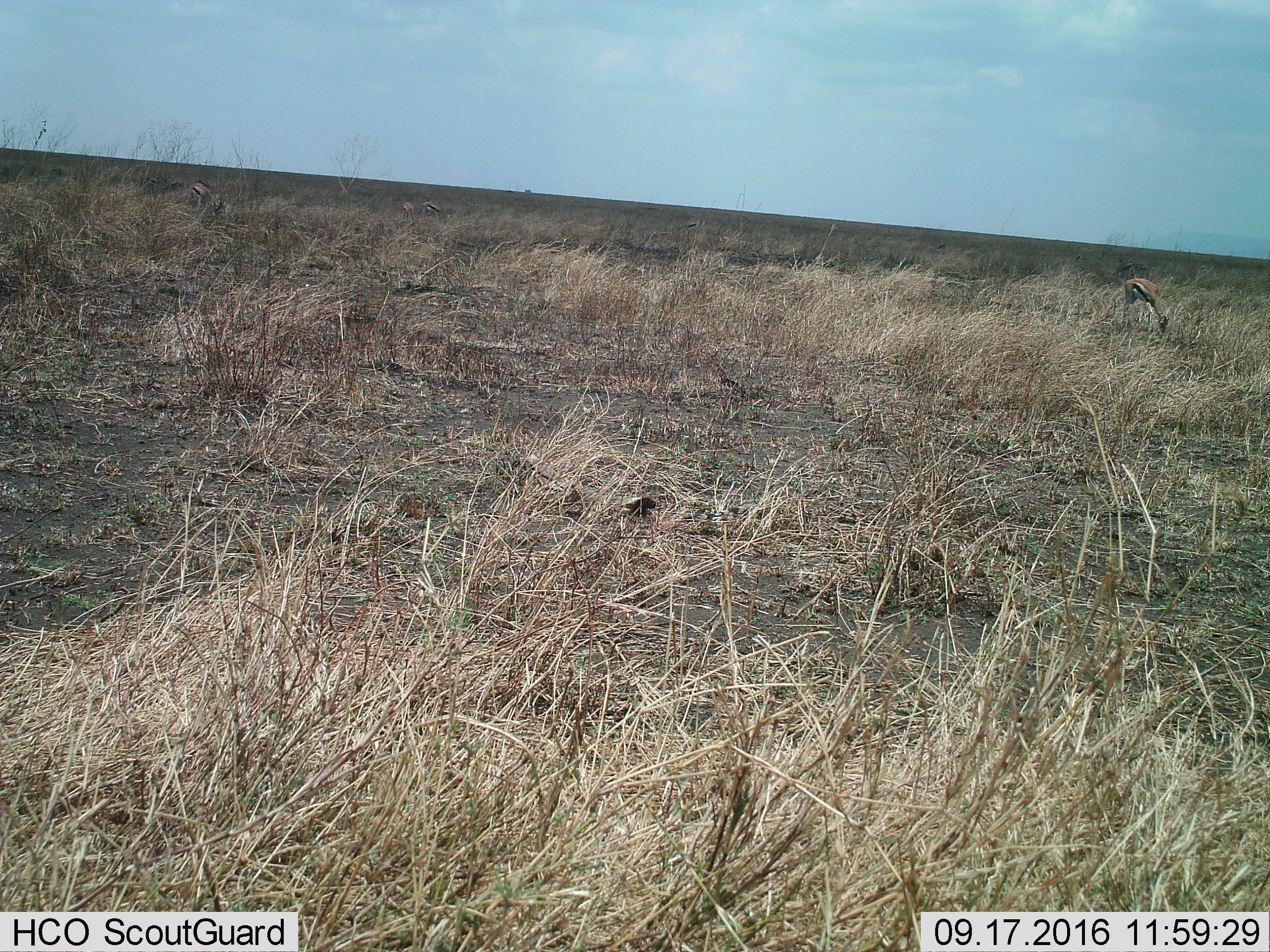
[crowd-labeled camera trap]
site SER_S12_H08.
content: unidentified animal